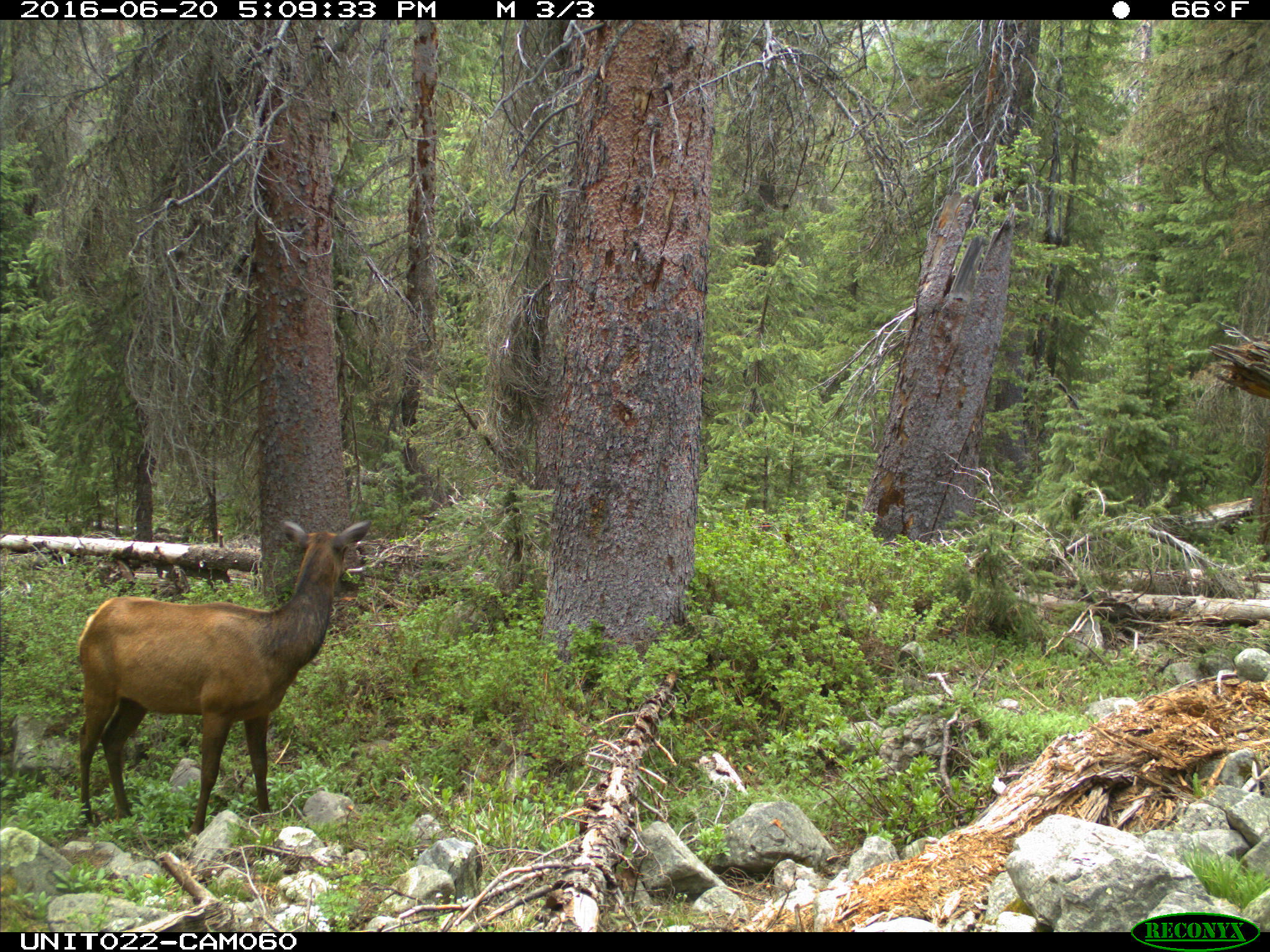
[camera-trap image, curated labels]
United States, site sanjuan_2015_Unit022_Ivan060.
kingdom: Animalia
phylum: Chordata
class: Mammalia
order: Artiodactyla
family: Cervidae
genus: Cervus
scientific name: Cervus elaphus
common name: red deer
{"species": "Cervus elaphus (red deer)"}